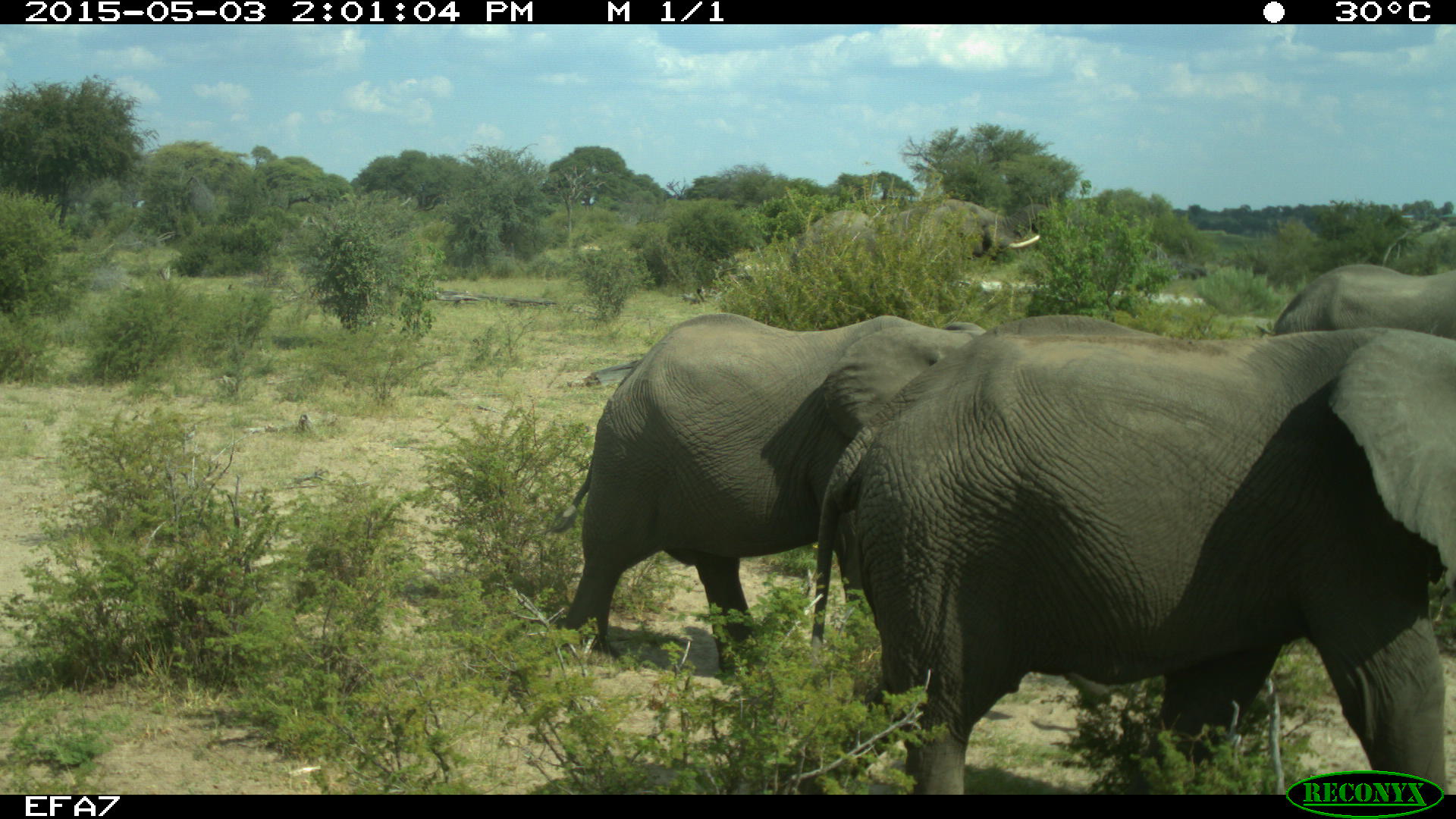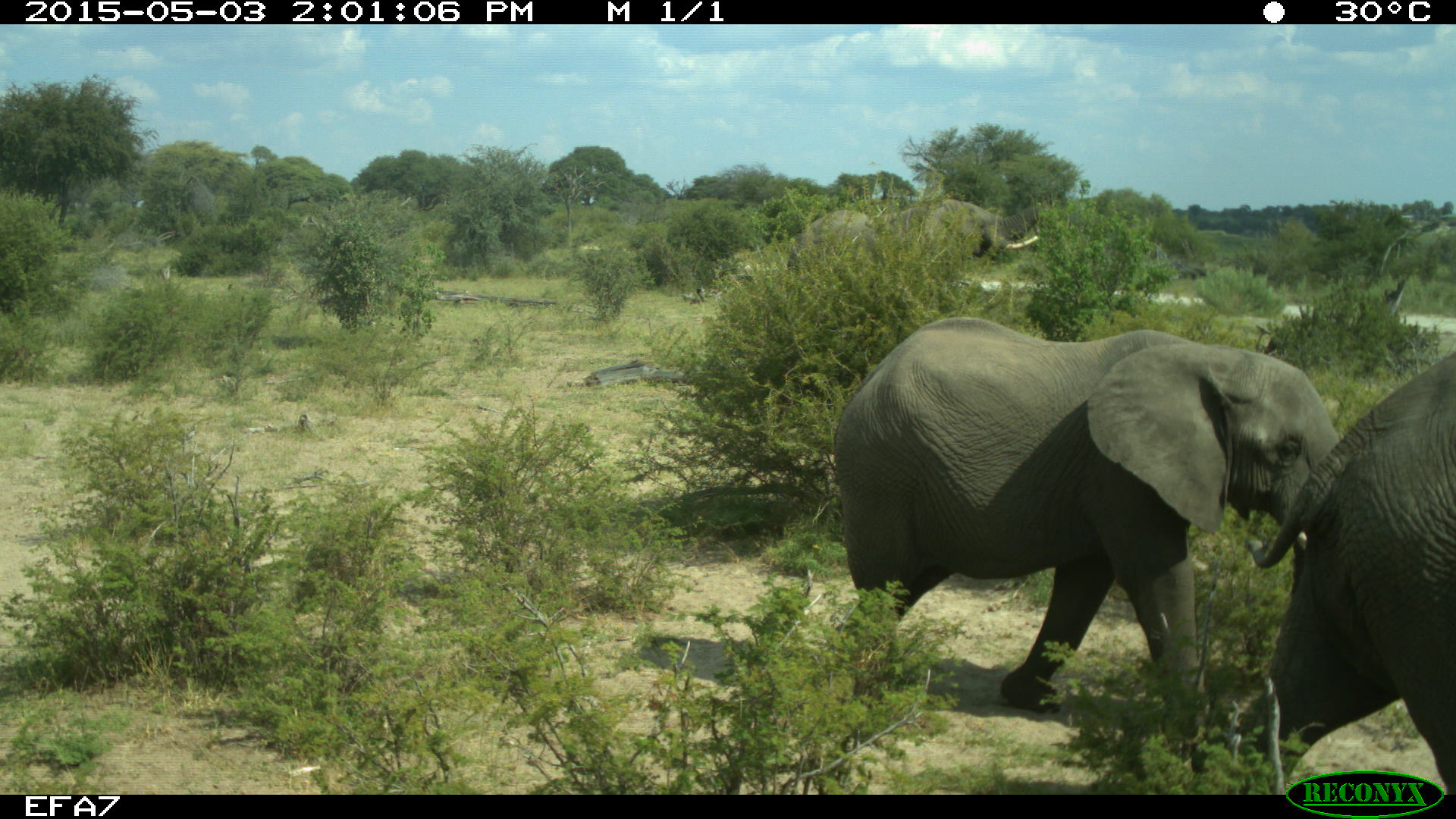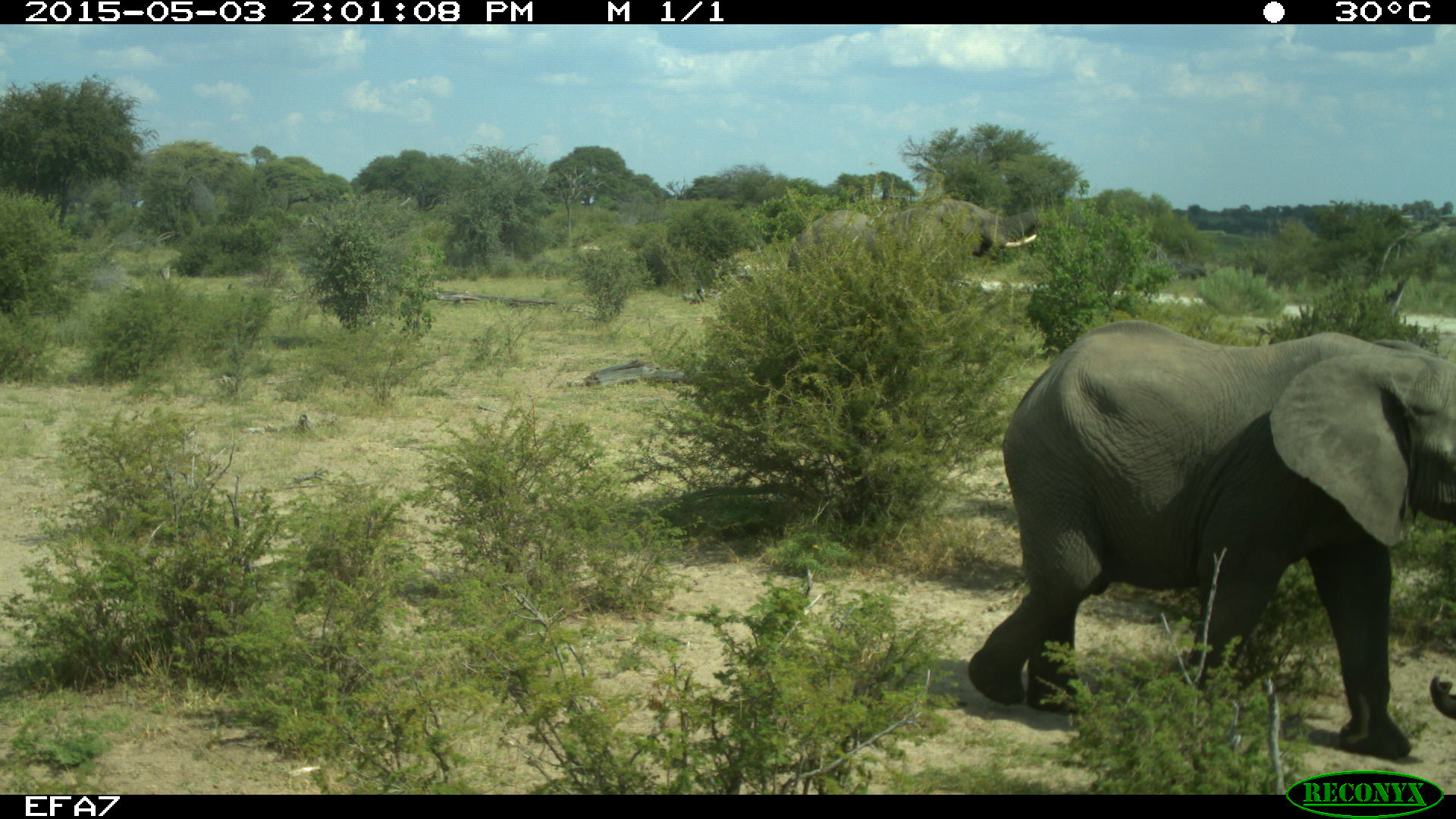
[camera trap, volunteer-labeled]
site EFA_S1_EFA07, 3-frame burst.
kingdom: Animalia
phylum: Chordata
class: Mammalia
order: Proboscidea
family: Elephantidae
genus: Loxodonta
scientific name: Loxodonta africana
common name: african bush elephant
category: elephant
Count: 2.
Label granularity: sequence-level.